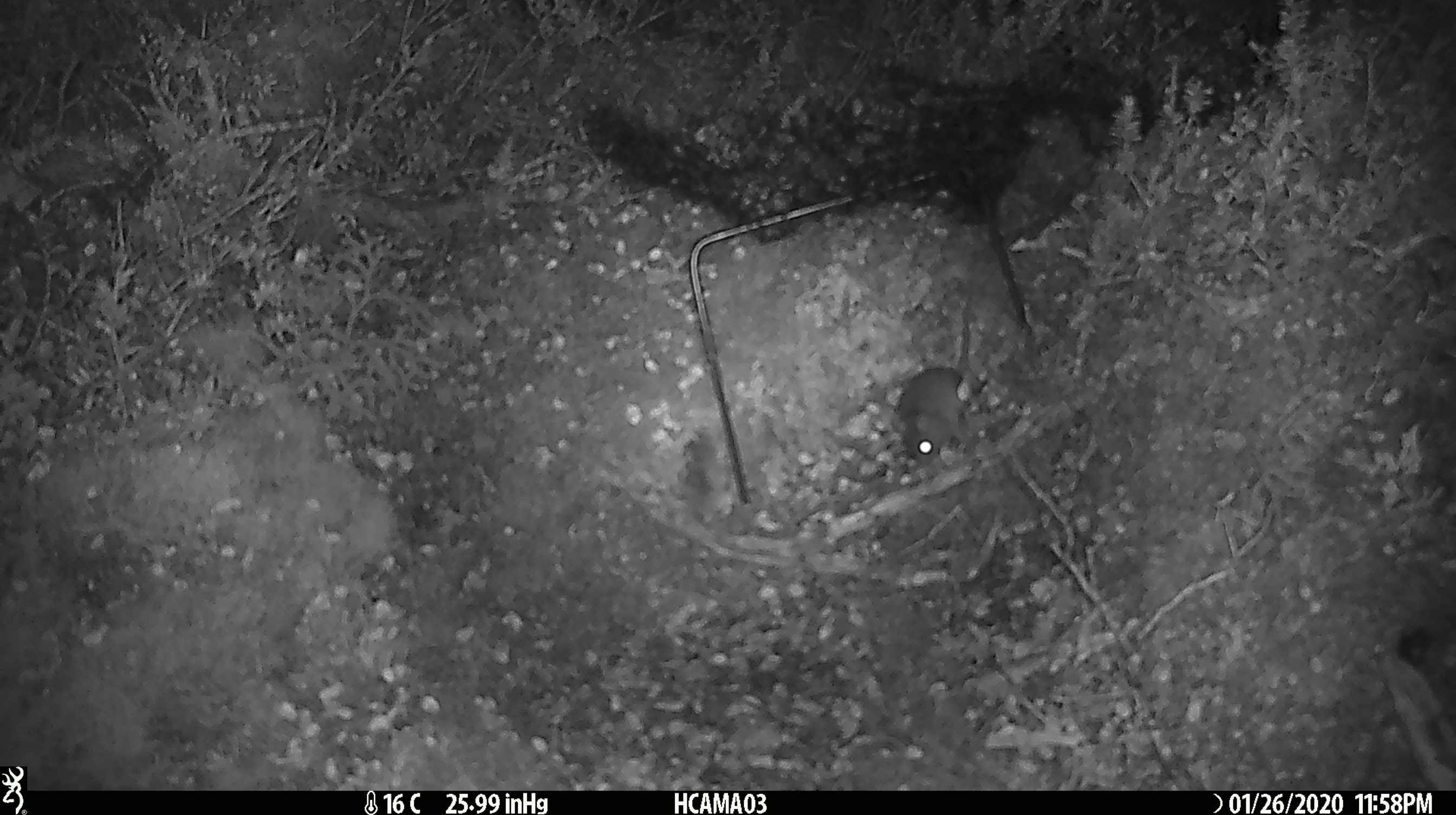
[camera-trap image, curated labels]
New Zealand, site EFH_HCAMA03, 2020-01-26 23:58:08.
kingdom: Animalia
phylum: Chordata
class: Mammalia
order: Rodentia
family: Muridae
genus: Mus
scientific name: Mus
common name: mouse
Mouse (Mus).